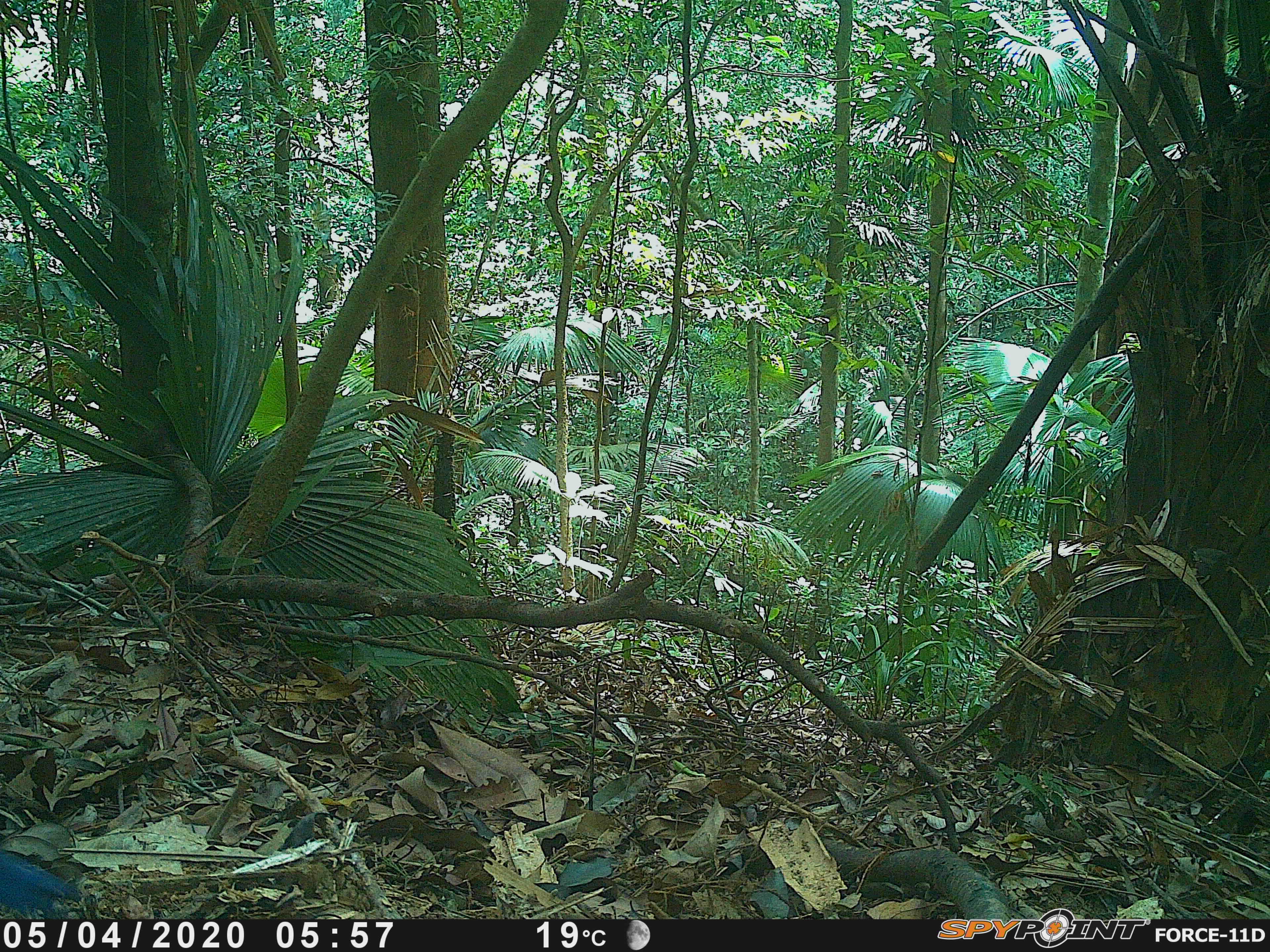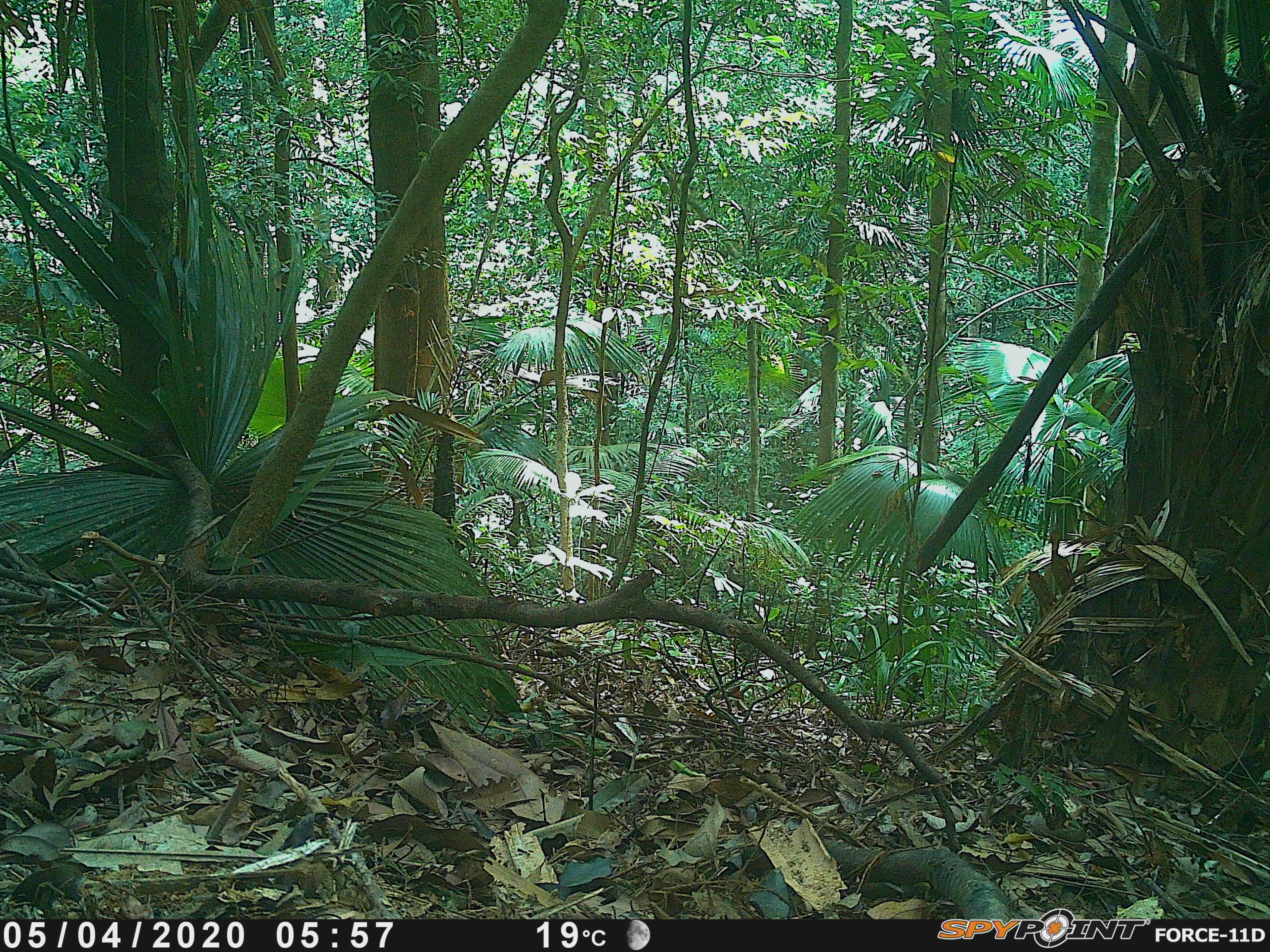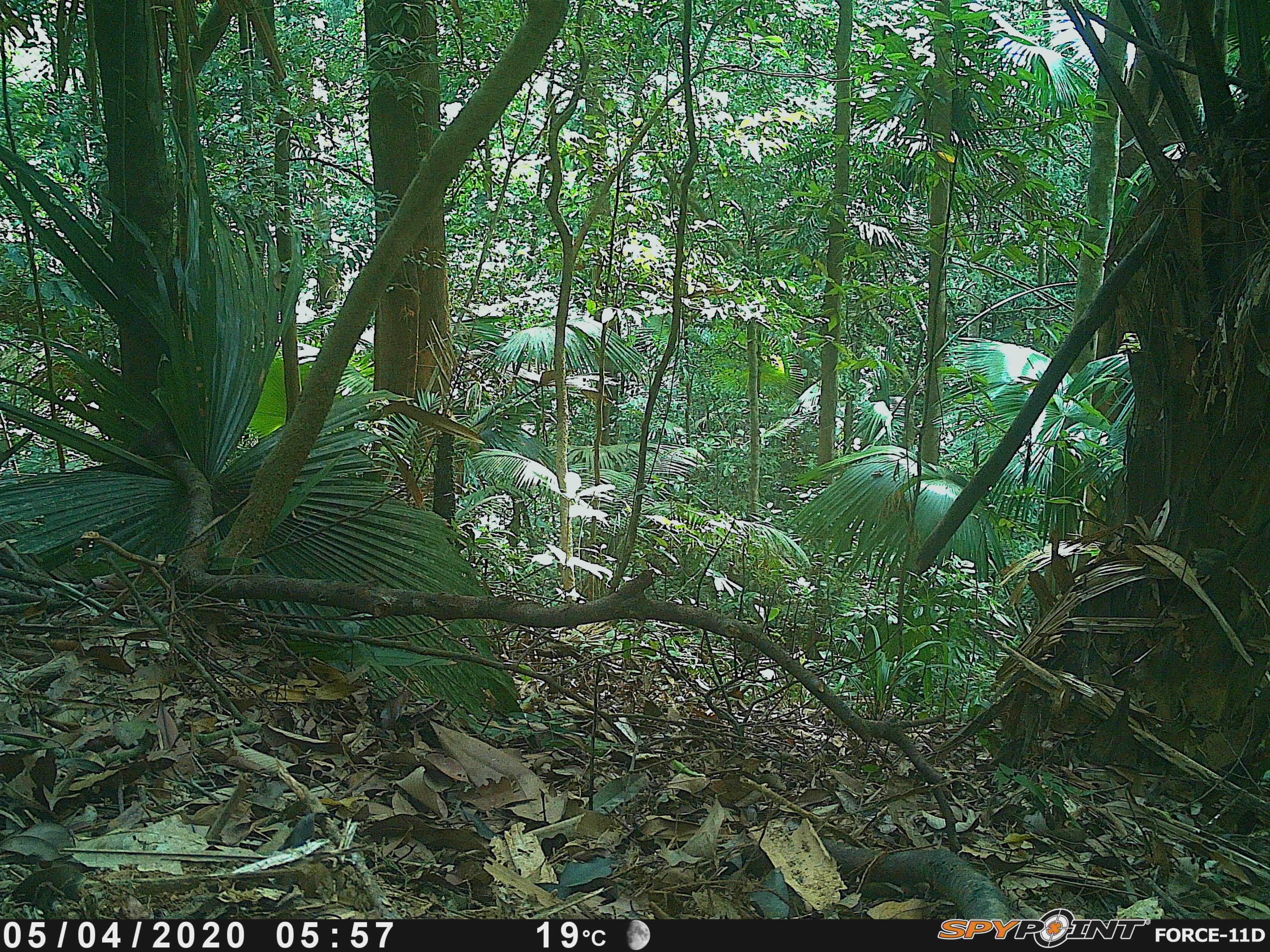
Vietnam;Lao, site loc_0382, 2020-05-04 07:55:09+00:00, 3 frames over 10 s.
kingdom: Animalia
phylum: Chordata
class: Aves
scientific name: Aves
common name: bird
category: unidentified bird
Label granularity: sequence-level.